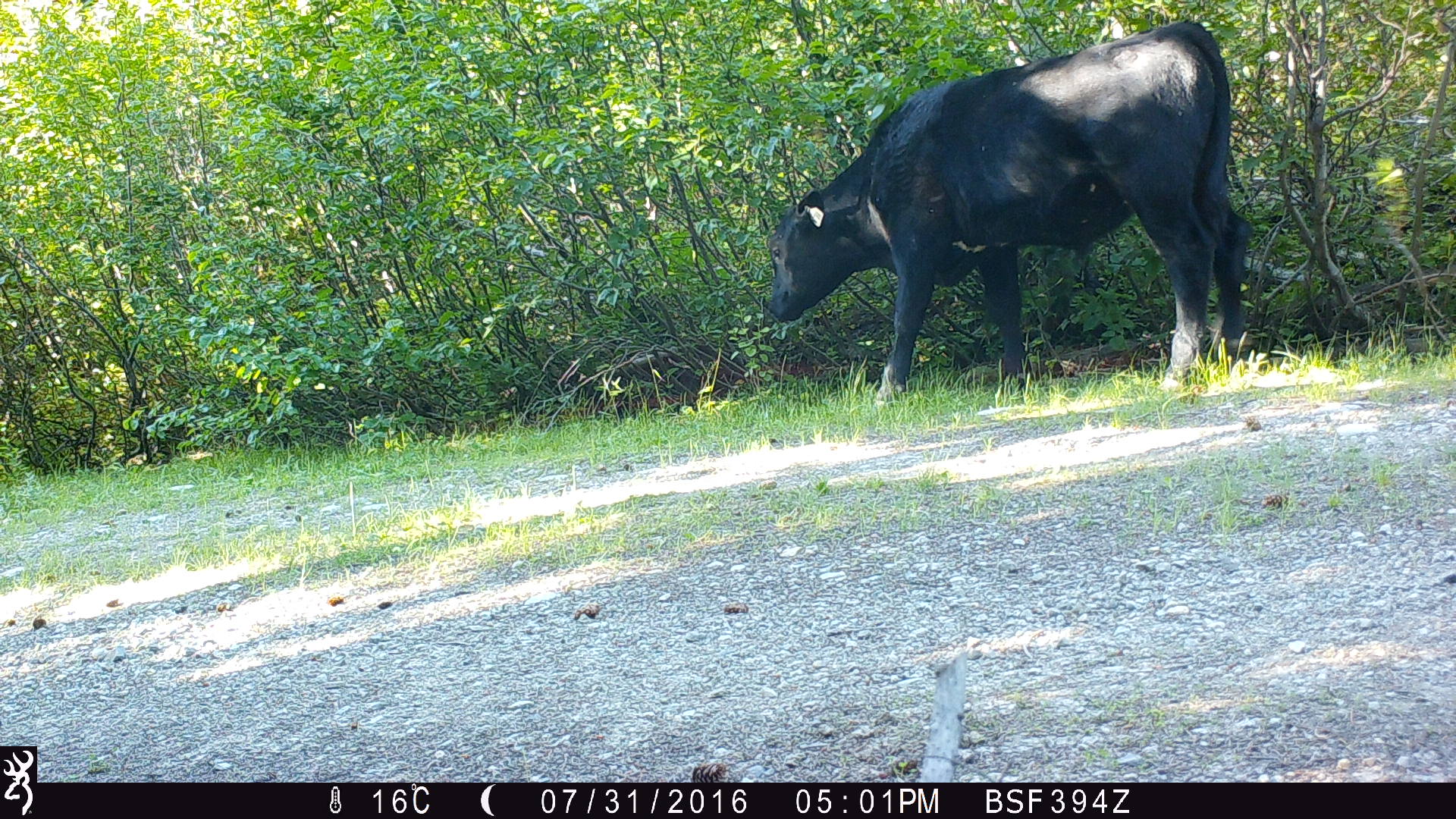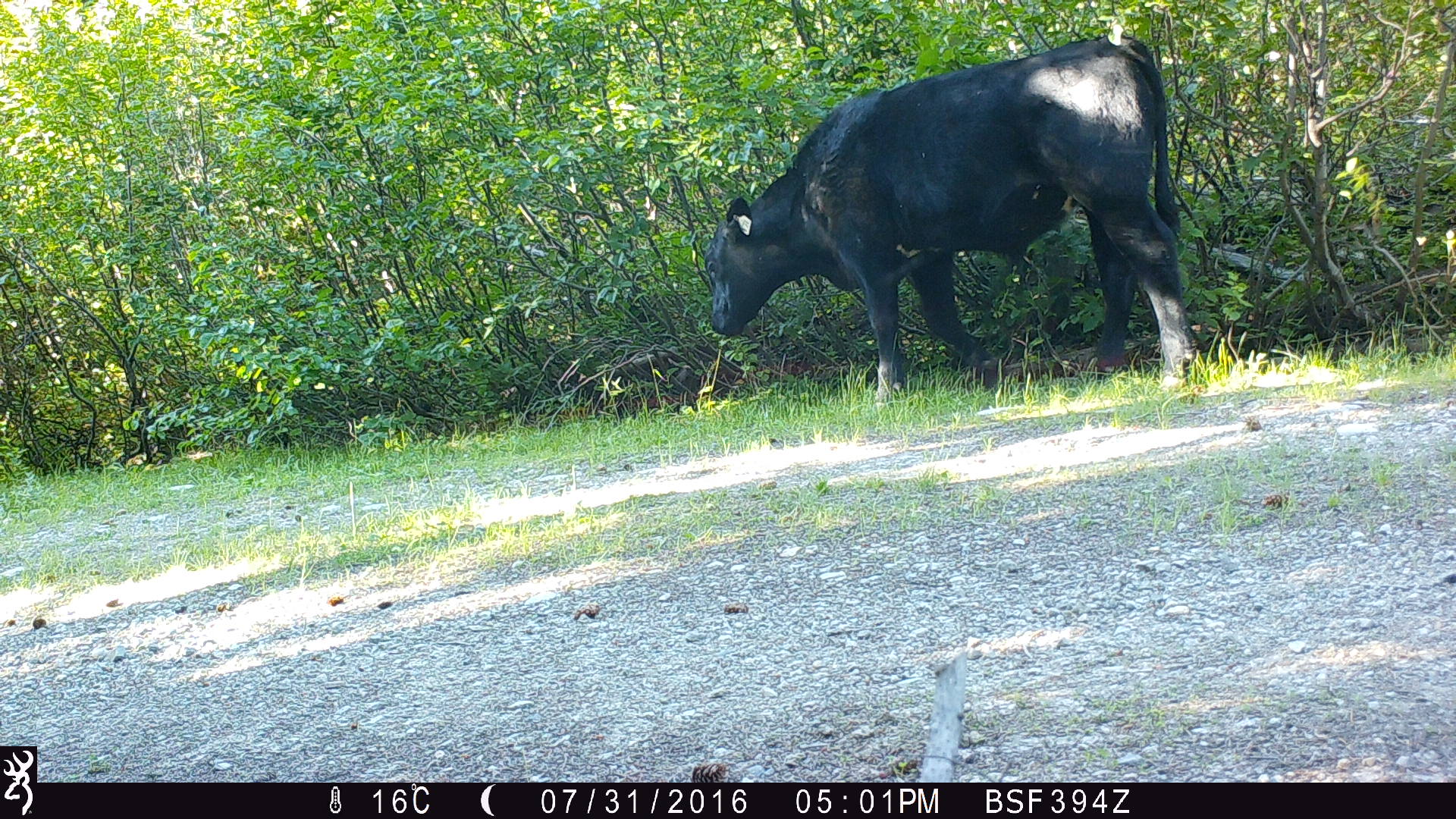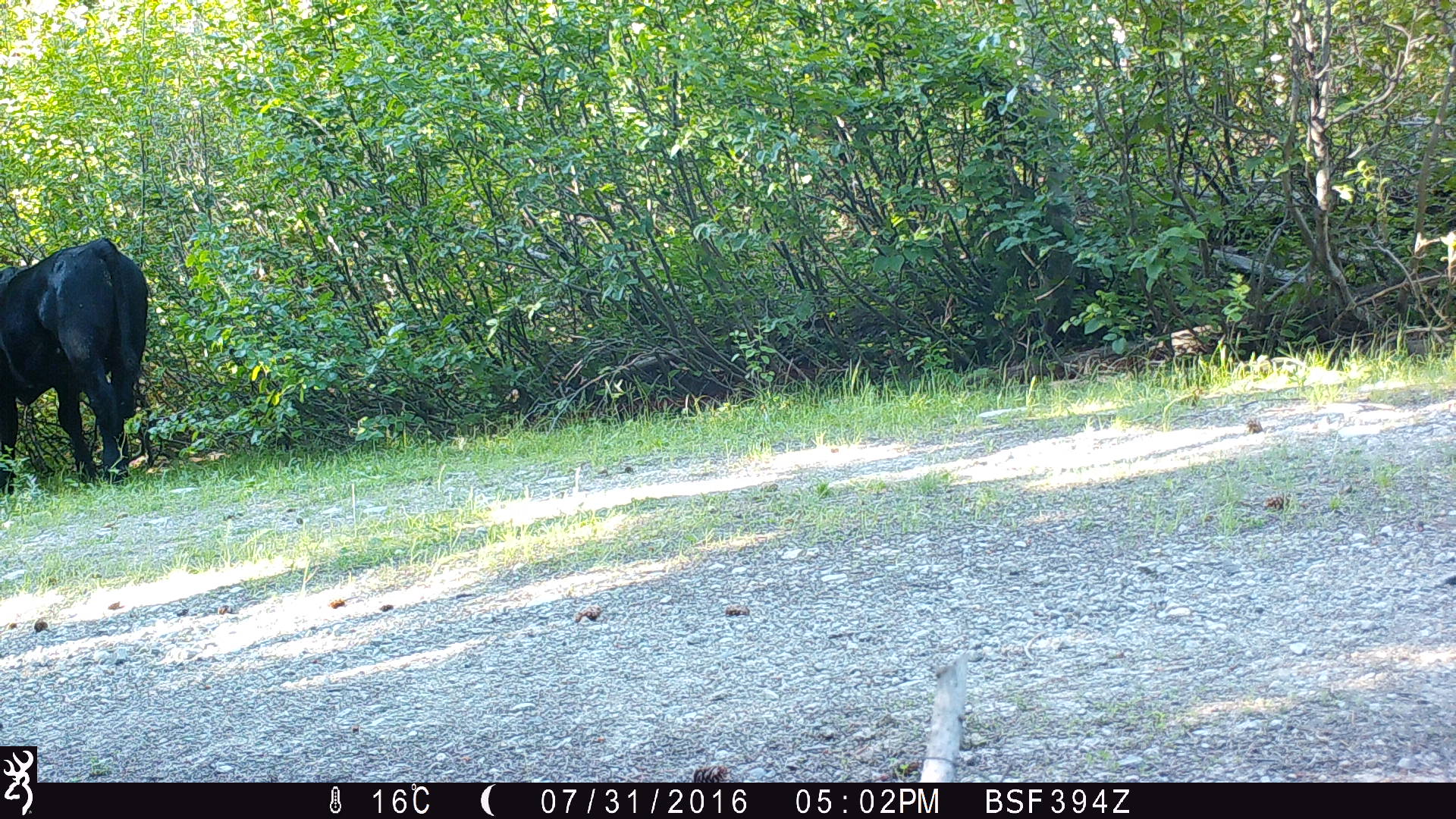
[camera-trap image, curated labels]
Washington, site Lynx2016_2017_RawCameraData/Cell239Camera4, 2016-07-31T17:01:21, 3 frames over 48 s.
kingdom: Animalia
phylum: Chordata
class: Mammalia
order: Artiodactyla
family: Bovidae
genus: Bos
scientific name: Bos taurus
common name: domestic cattle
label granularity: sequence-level